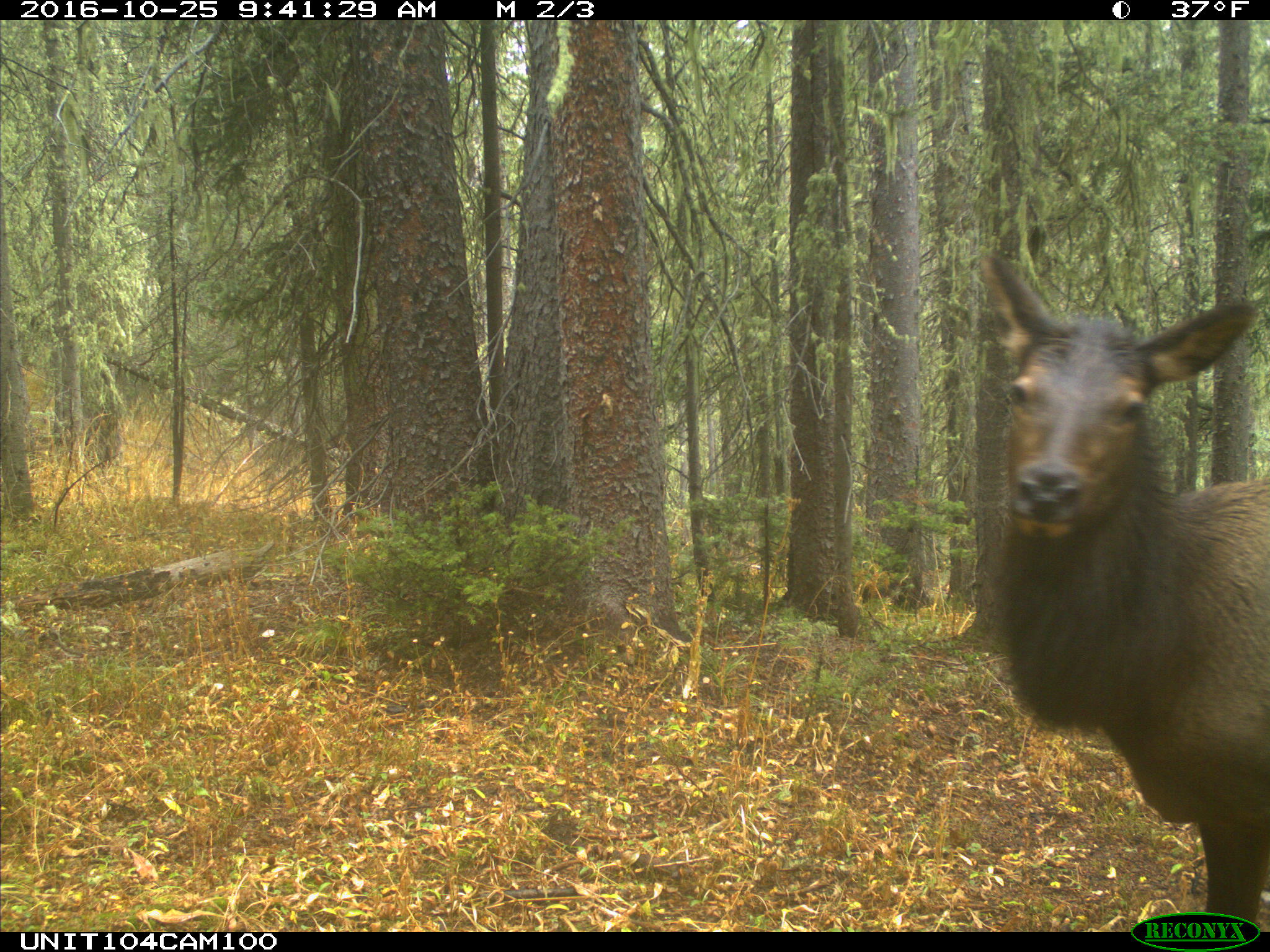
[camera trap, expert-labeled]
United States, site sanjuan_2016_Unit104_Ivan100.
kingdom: Animalia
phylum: Chordata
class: Mammalia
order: Artiodactyla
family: Cervidae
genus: Cervus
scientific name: Cervus elaphus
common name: red deer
Cervus elaphus (red deer).